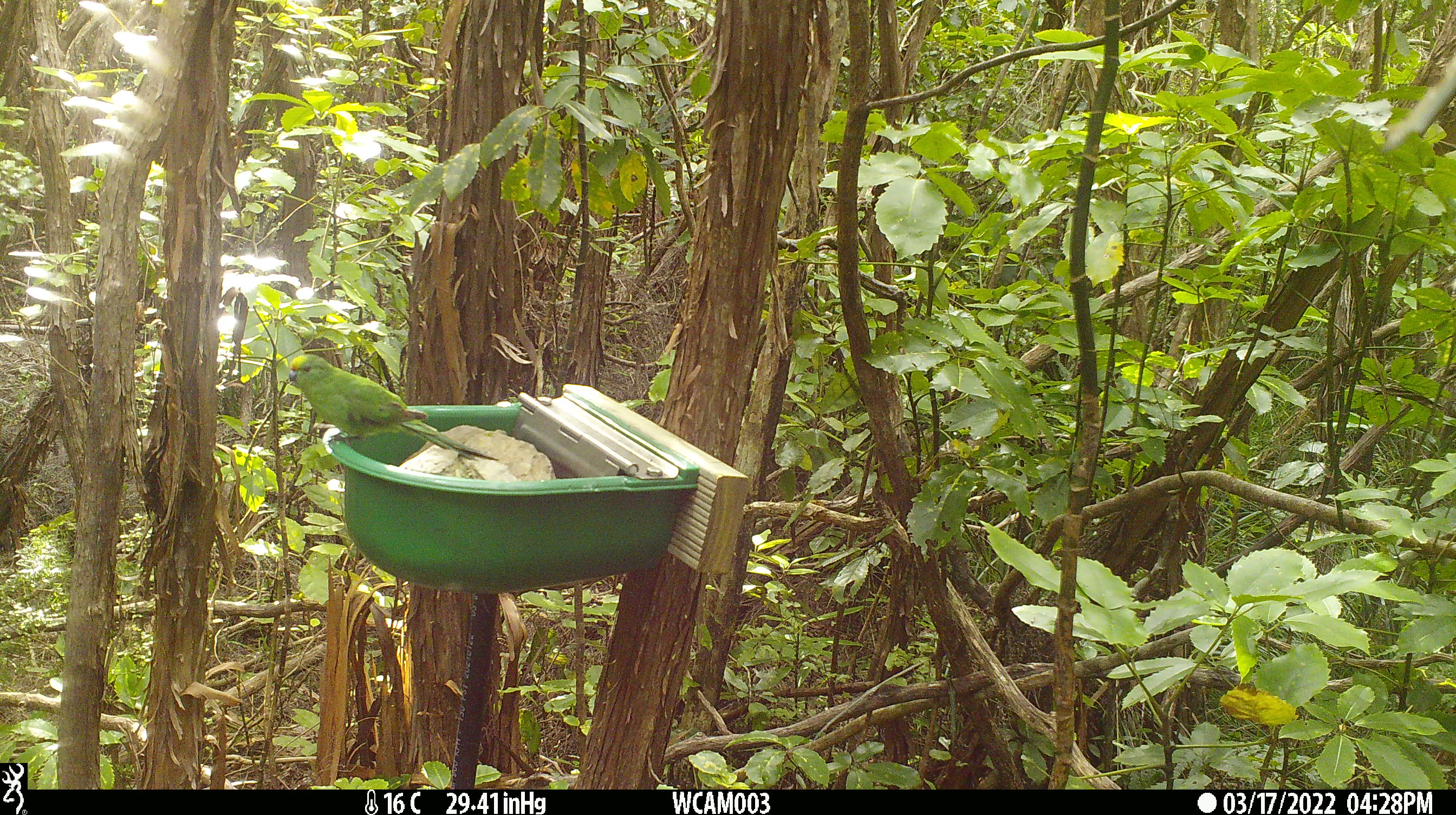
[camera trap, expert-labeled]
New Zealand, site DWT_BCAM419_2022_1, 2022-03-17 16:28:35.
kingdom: Animalia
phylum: Chordata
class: Aves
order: Psittaciformes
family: Psittaculidae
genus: Cyanoramphus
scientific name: Cyanoramphus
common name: parakeet